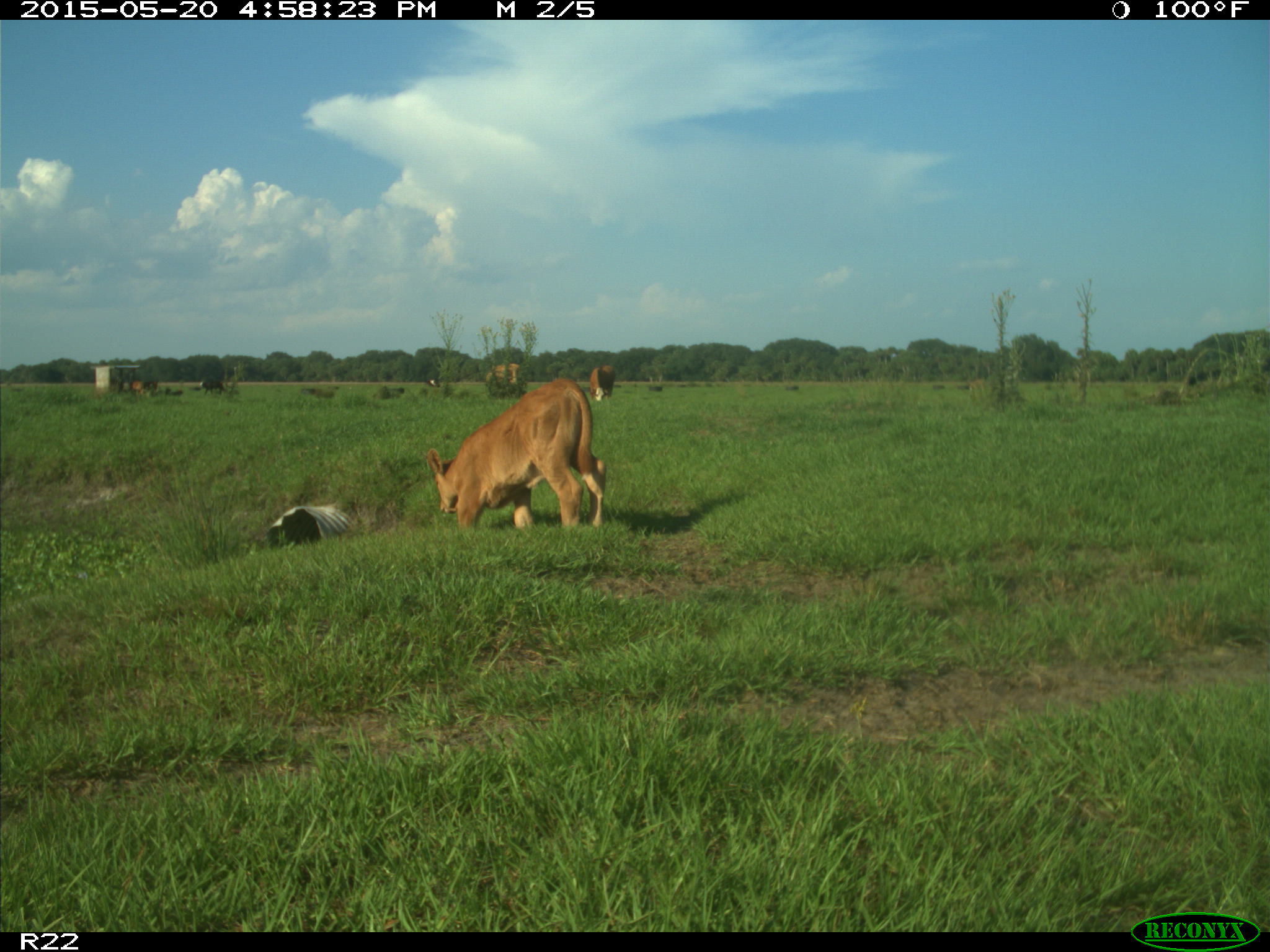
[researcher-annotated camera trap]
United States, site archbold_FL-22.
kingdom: Animalia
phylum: Chordata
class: Mammalia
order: Artiodactyla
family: Bovidae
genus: Bos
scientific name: Bos taurus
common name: domestic cow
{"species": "Bos taurus (domestic cow)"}